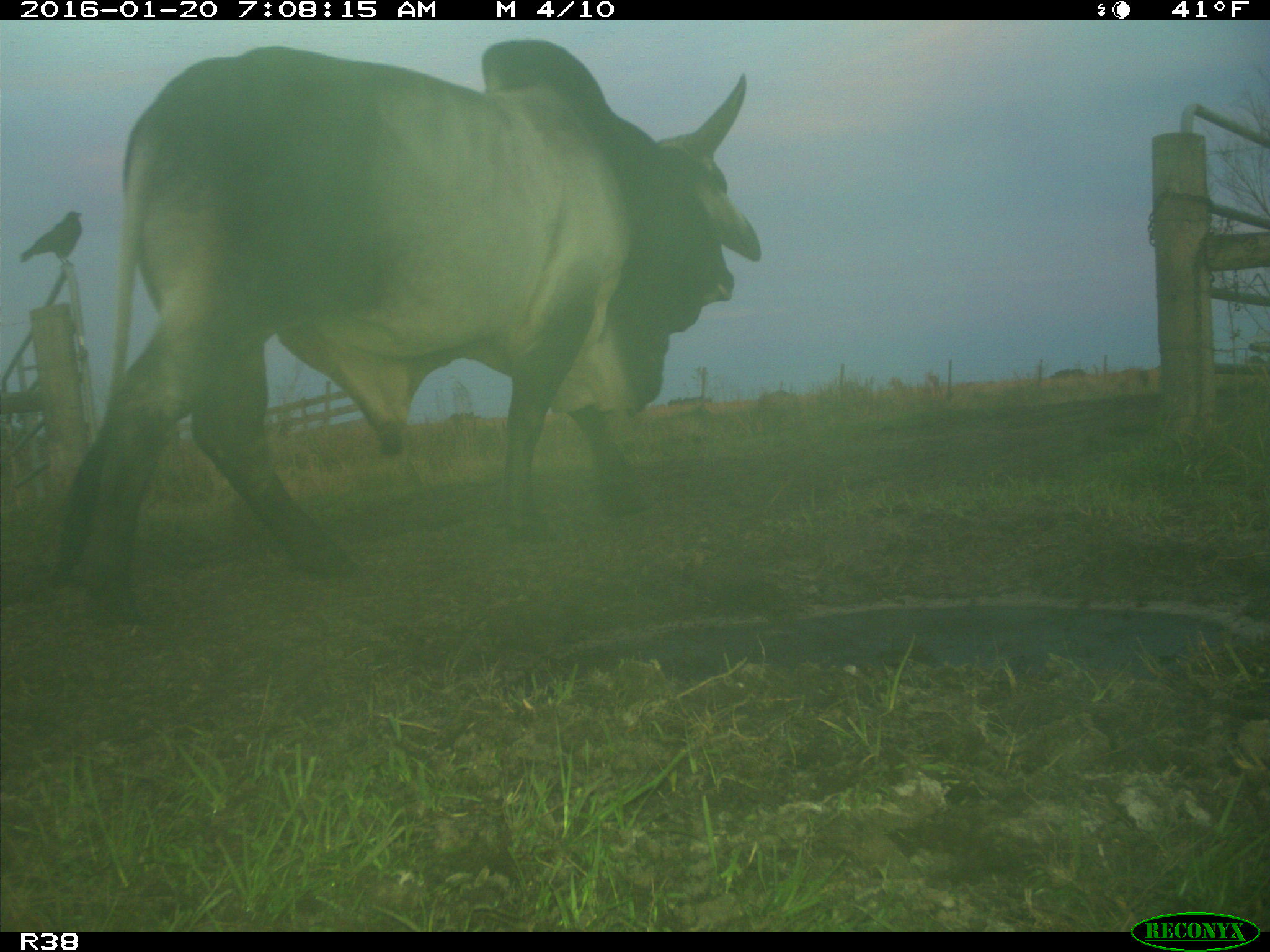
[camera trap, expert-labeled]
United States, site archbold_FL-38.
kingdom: Animalia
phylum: Chordata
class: Mammalia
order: Artiodactyla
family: Bovidae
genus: Bos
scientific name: Bos taurus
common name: domestic cow